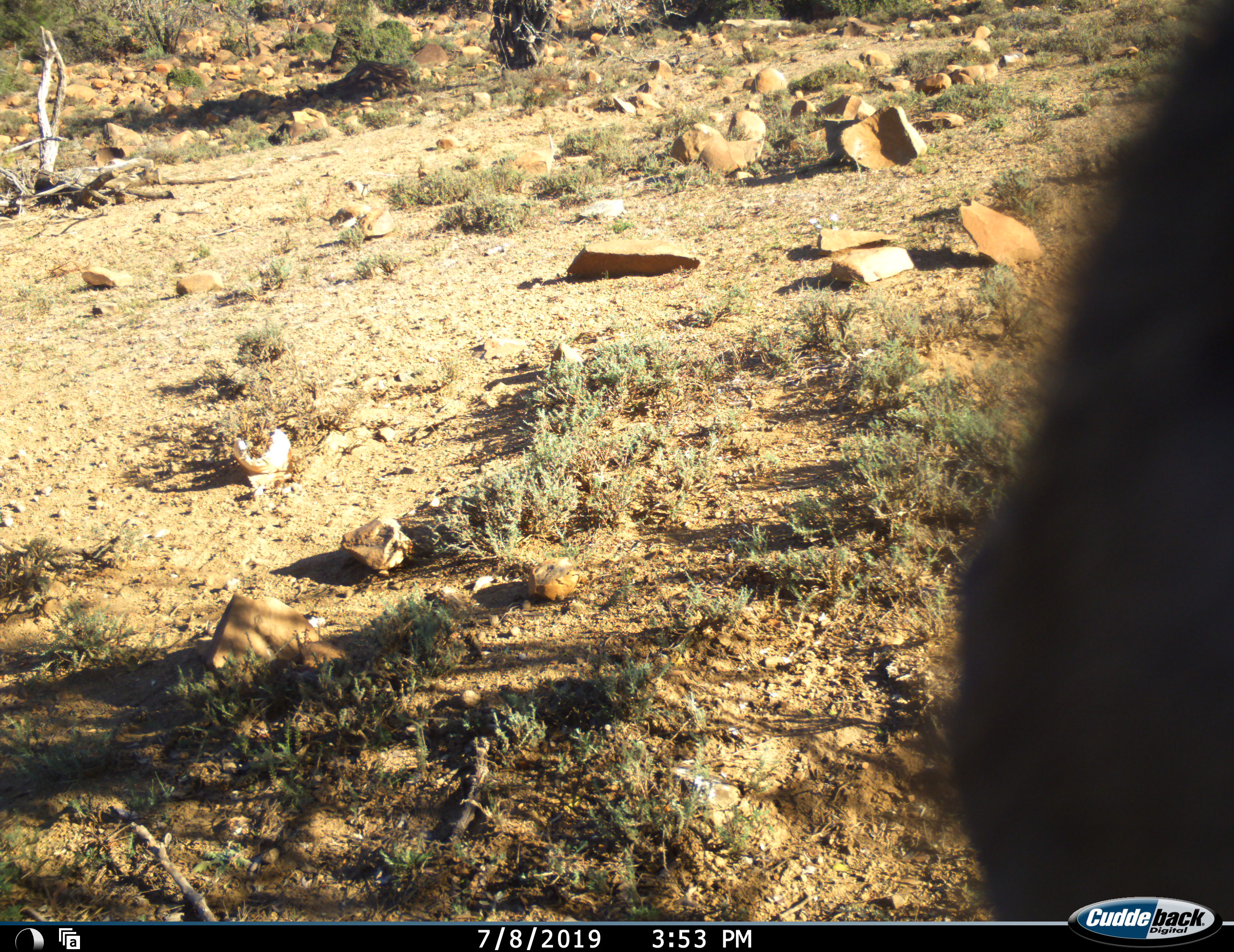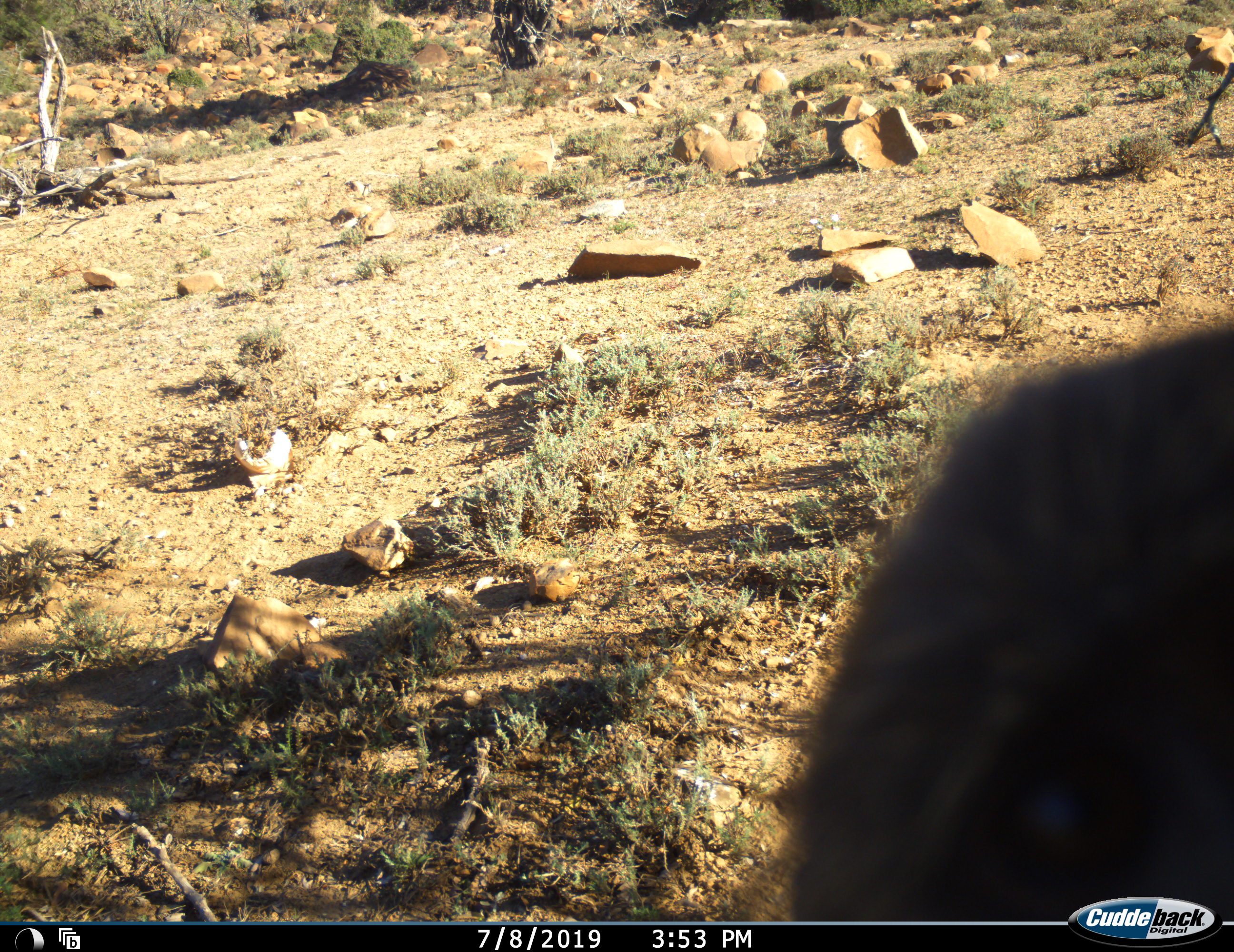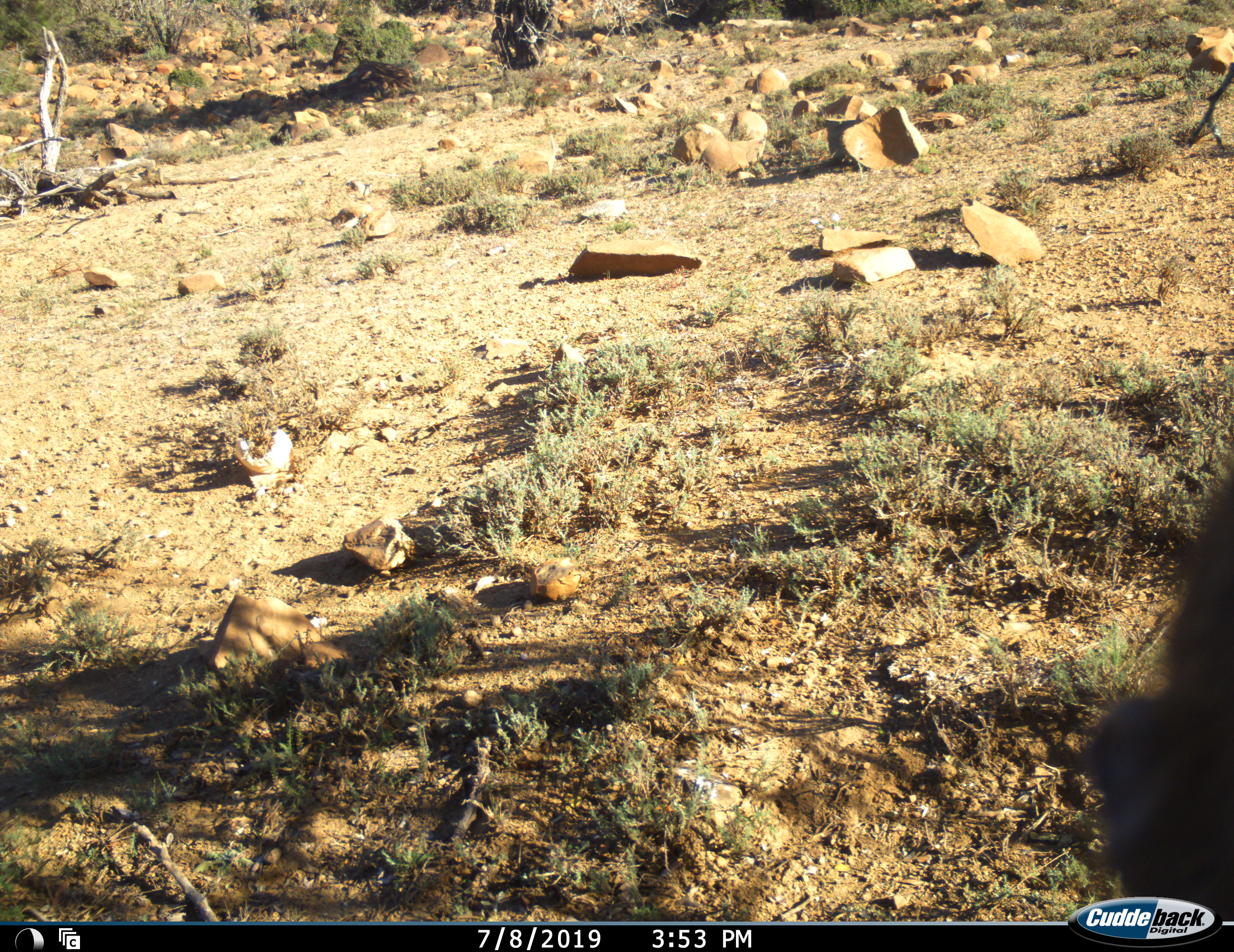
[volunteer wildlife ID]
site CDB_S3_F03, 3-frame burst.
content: unidentified animal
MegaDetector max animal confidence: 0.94